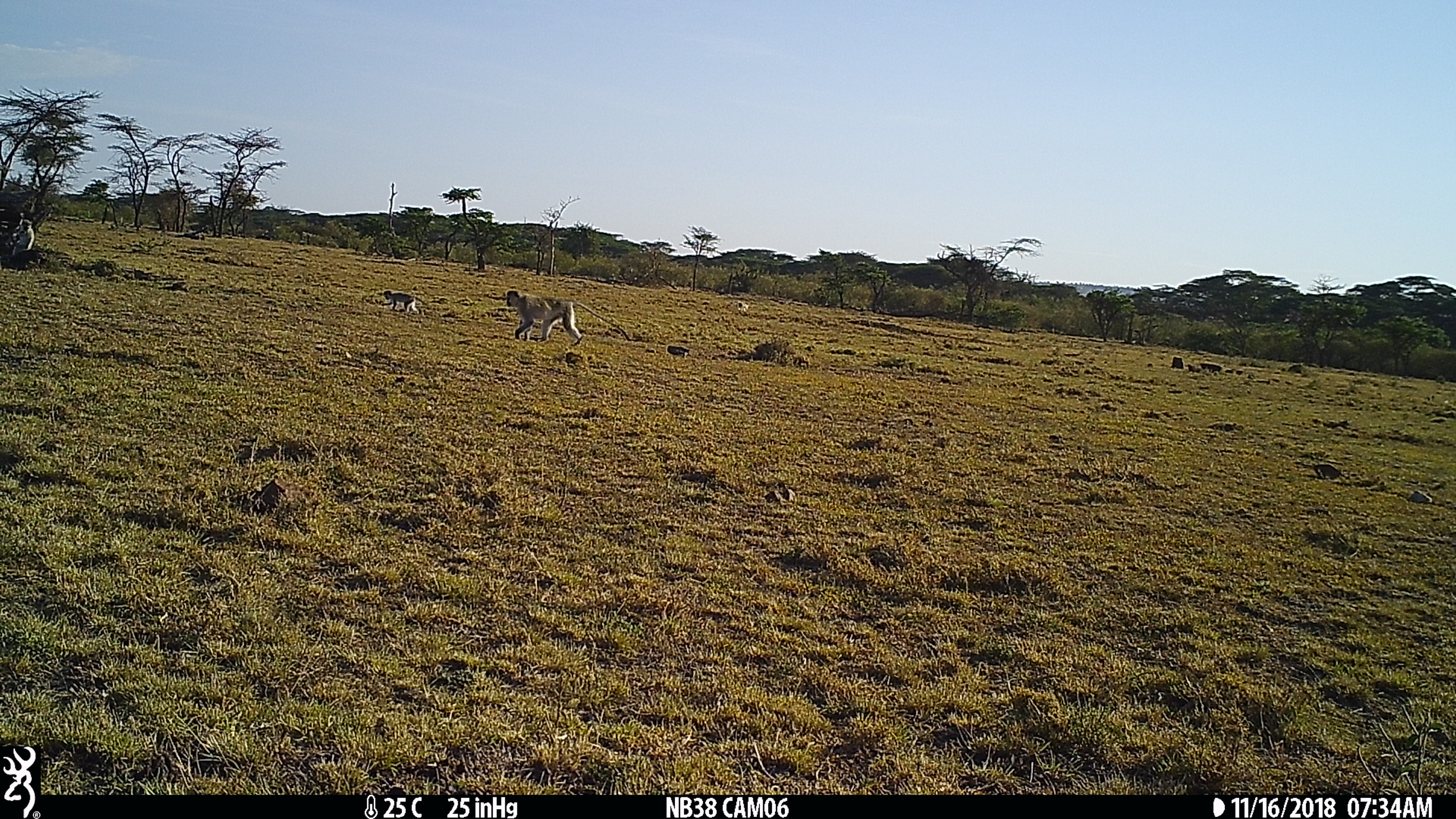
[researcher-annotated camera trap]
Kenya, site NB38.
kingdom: Animalia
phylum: Chordata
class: Mammalia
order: Primates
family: Cercopithecidae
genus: Chlorocebus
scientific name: Chlorocebus pygerythrus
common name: vervet monkey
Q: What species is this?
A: Vervet monkey (Chlorocebus pygerythrus).